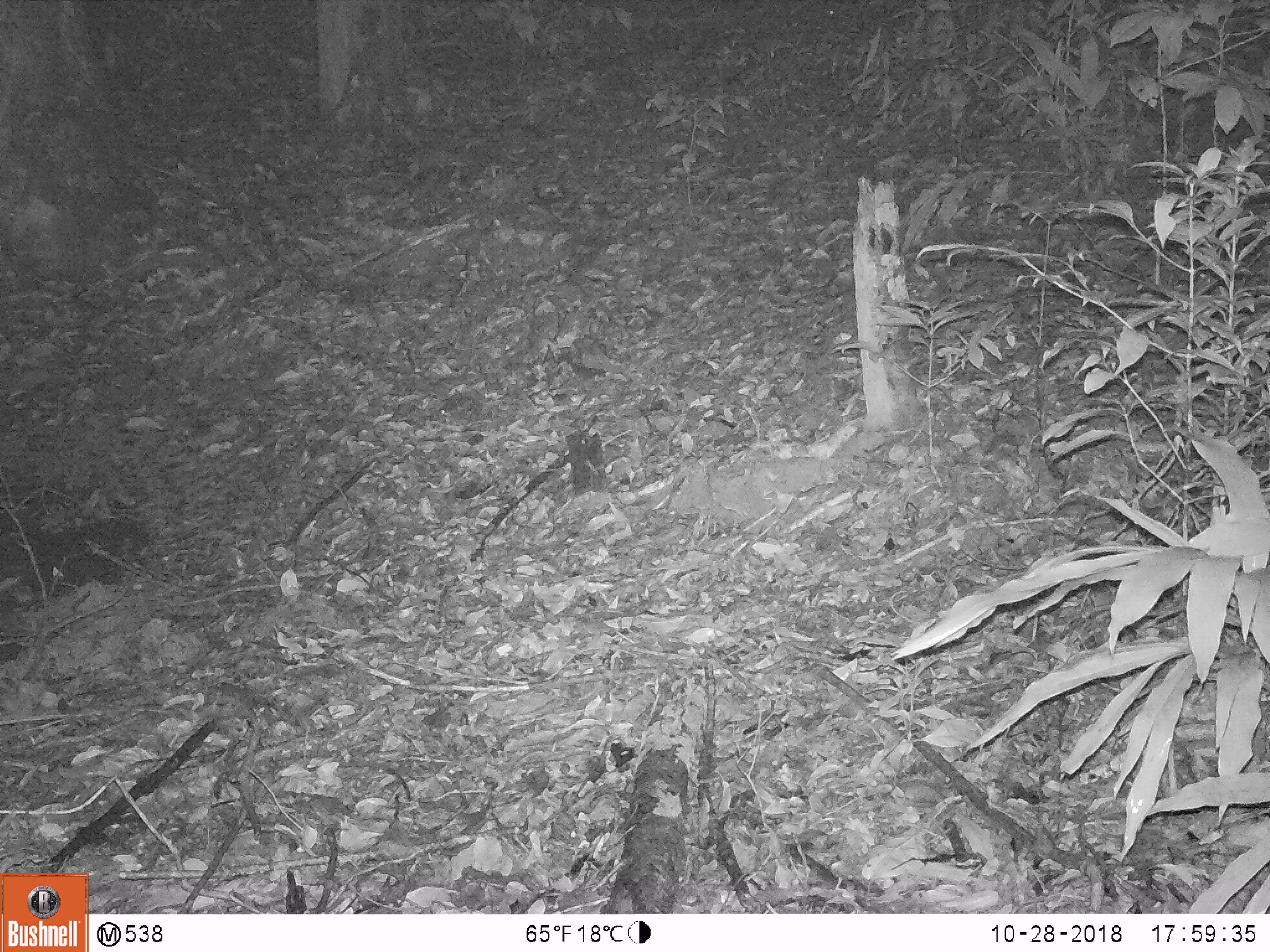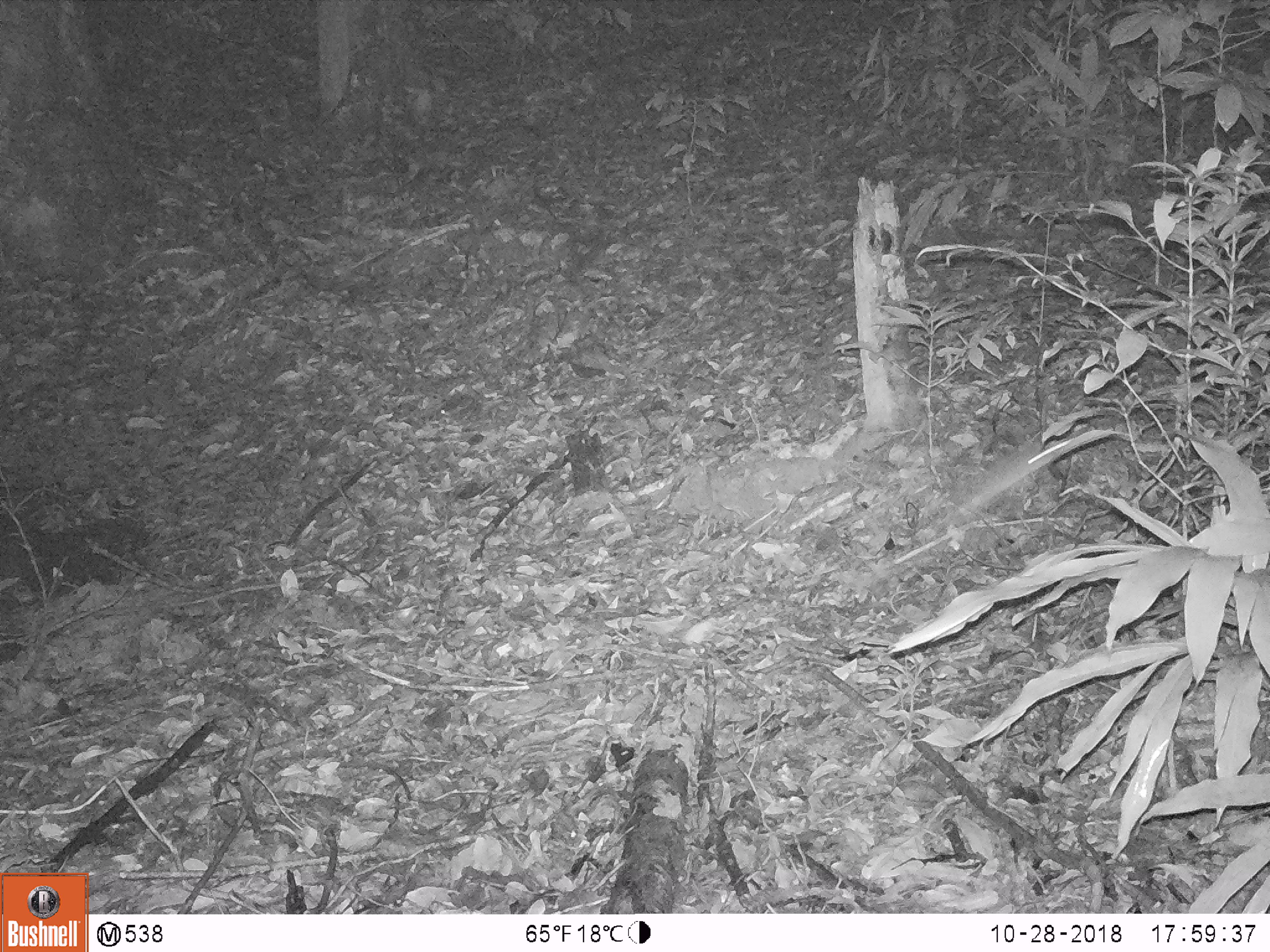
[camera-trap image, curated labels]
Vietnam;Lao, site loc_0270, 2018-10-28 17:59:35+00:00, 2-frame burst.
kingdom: Animalia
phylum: Chordata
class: Mammalia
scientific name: Mammalia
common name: mammal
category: unidentified small mammal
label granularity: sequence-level